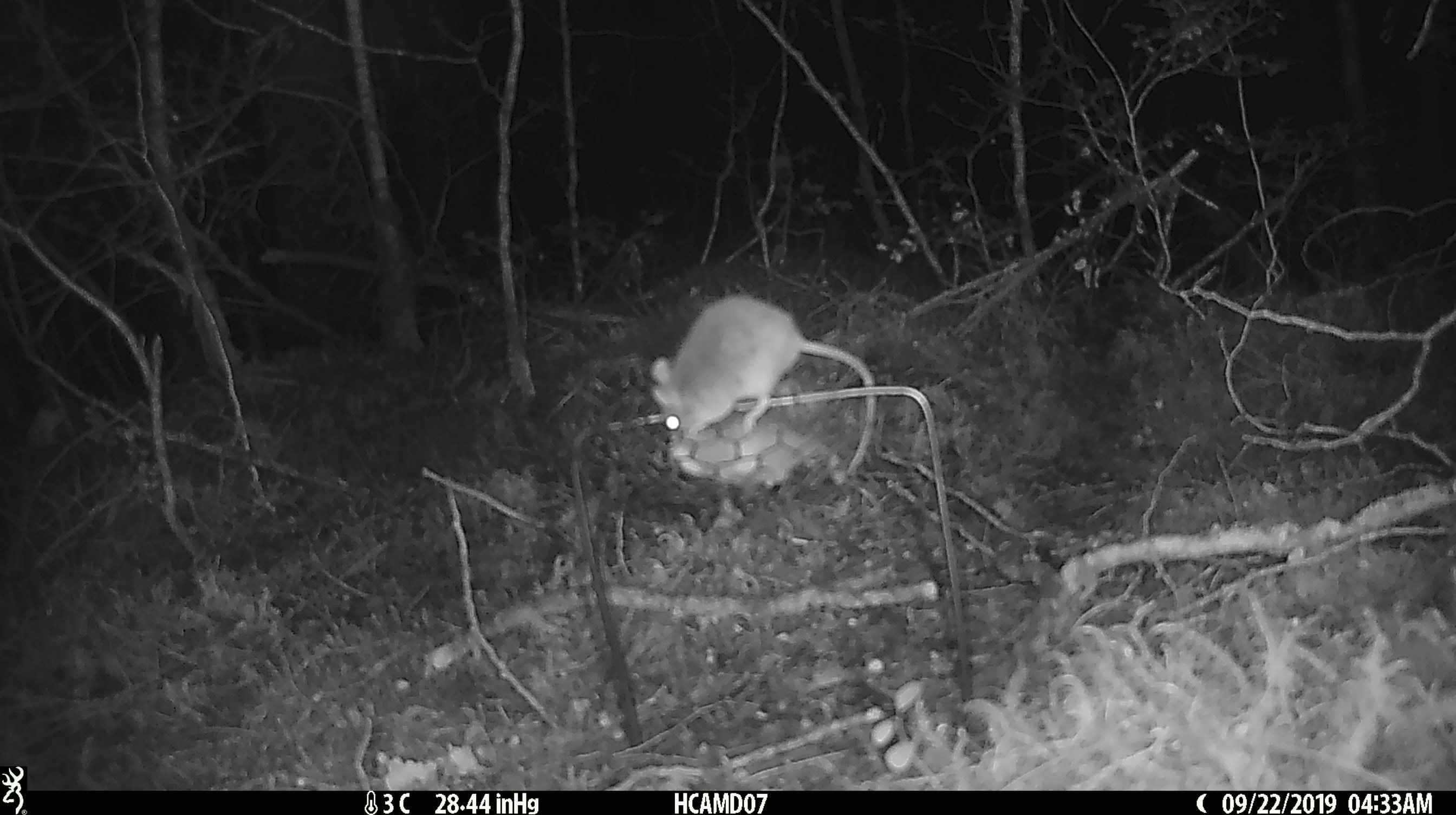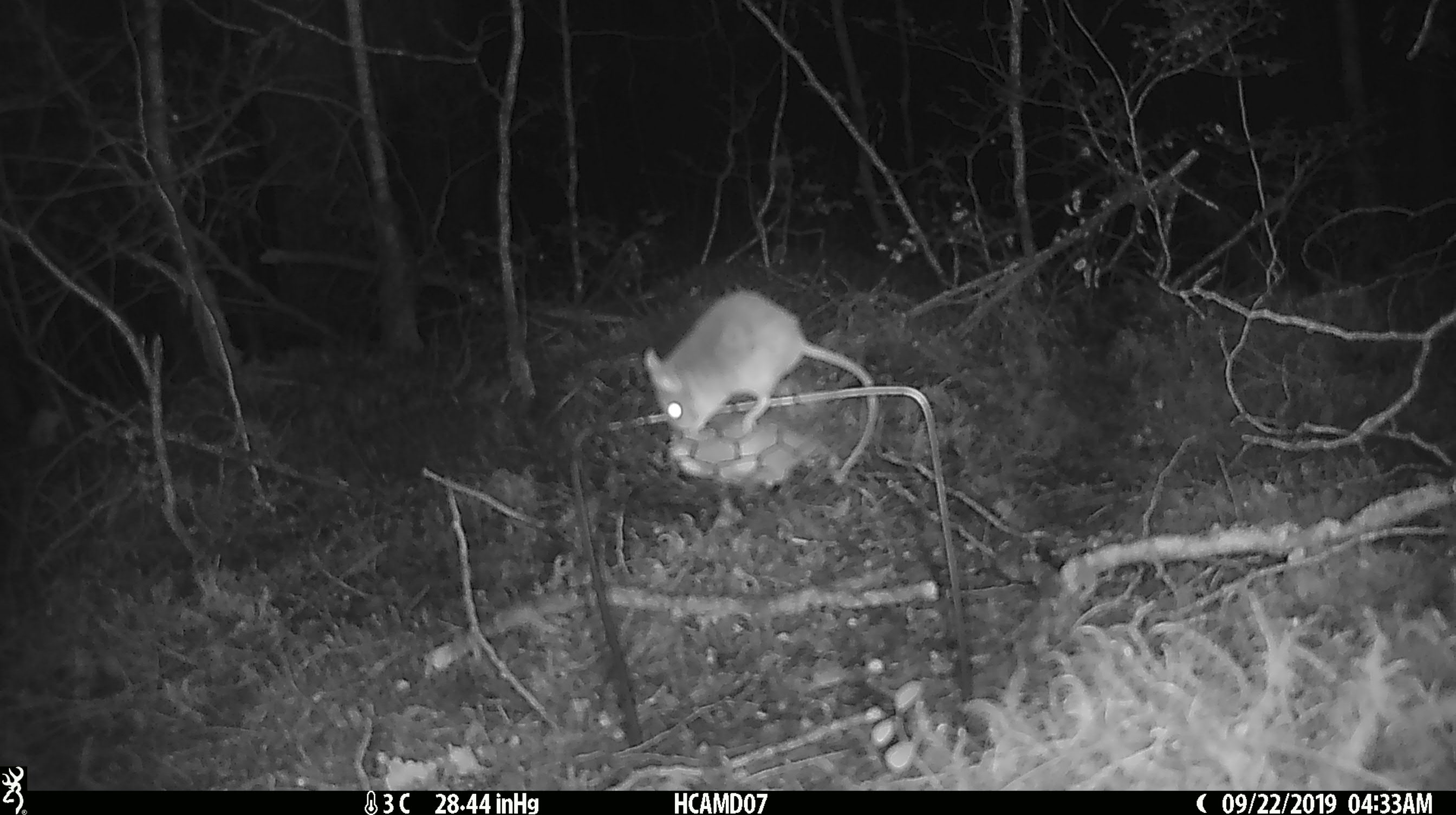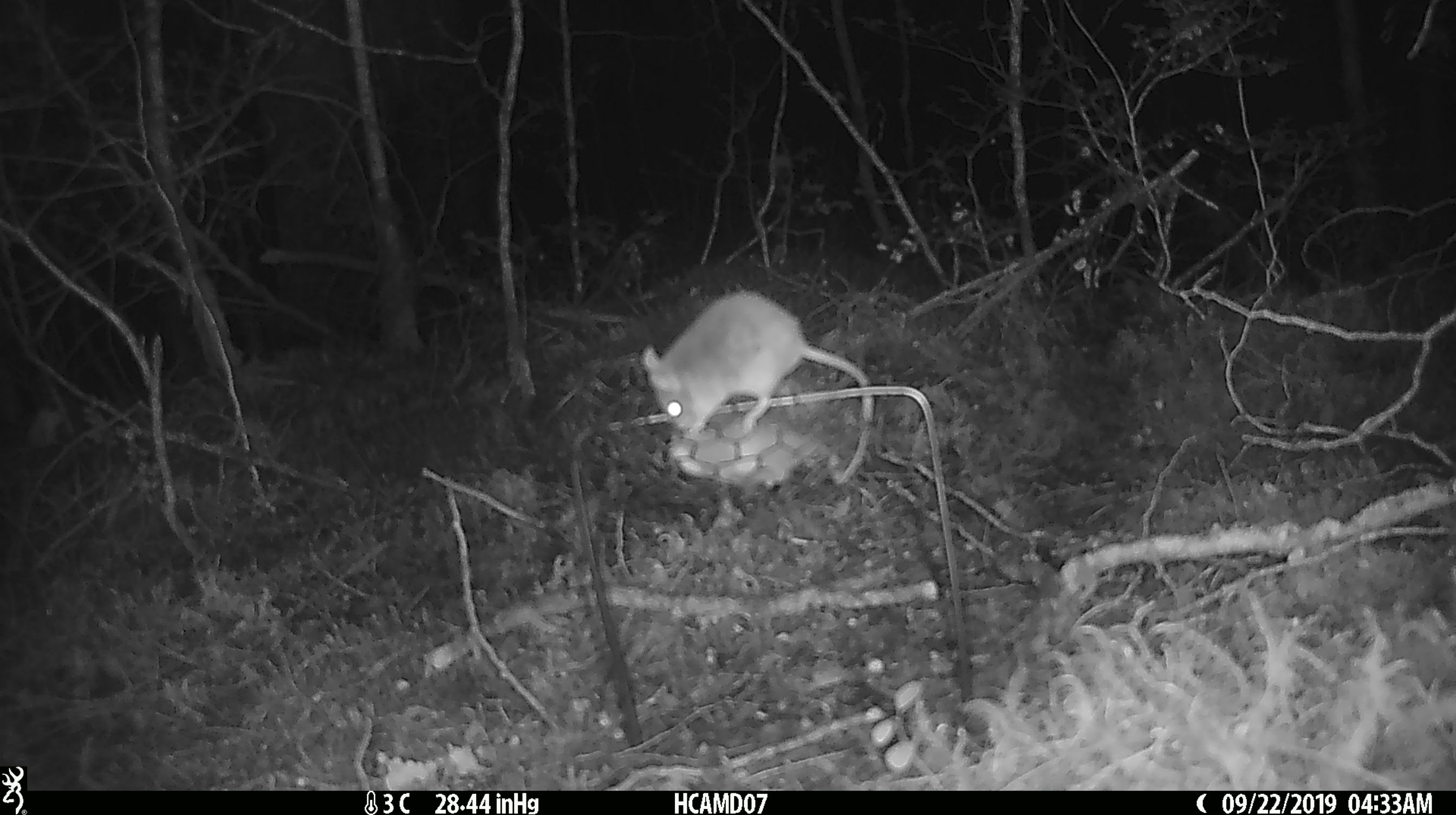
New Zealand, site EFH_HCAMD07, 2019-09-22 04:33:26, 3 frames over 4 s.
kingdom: Animalia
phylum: Chordata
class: Mammalia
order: Rodentia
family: Muridae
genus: Mus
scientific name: Mus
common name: mouse